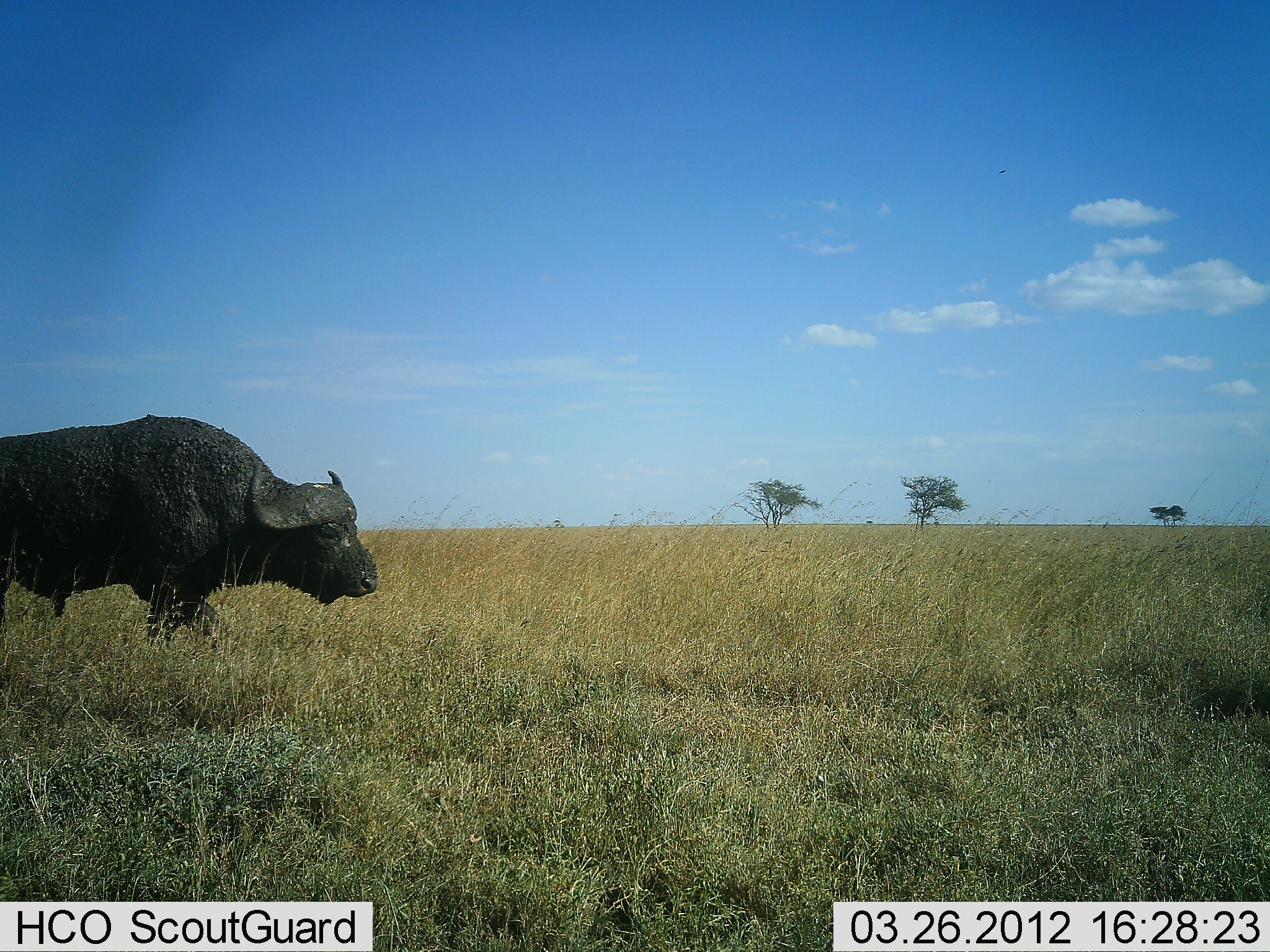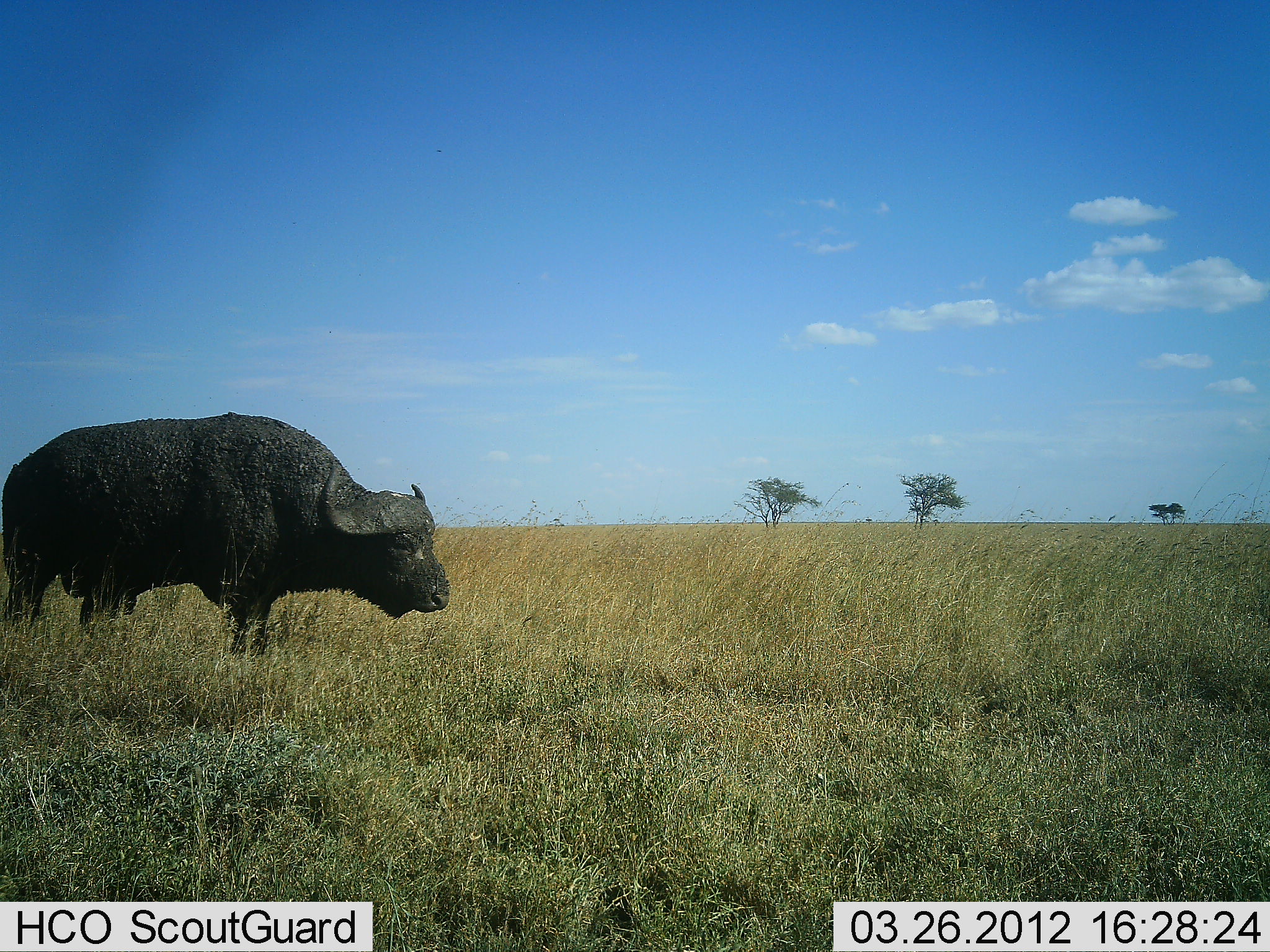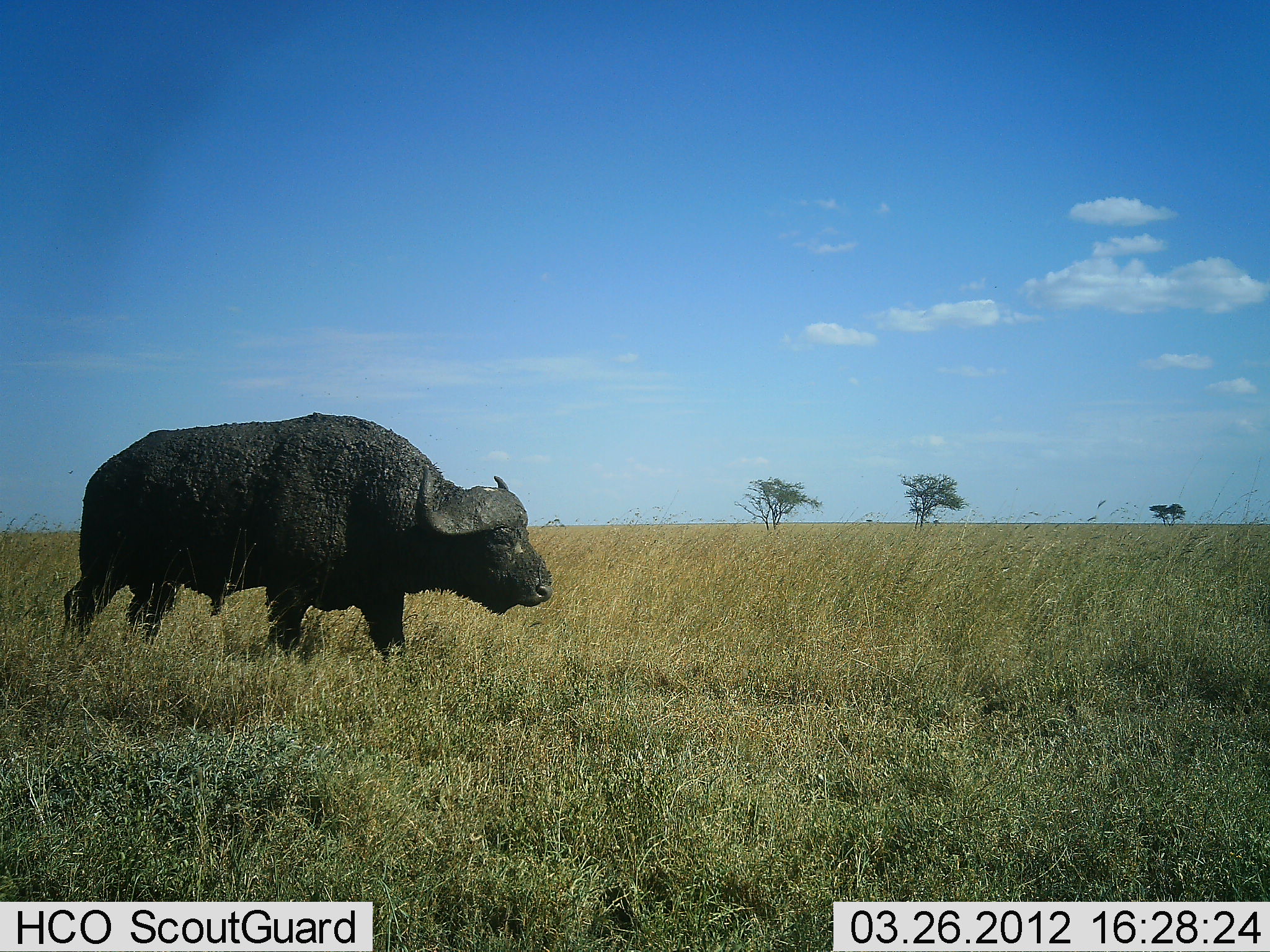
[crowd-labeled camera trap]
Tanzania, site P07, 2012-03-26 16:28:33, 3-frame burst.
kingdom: Animalia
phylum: Chordata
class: Mammalia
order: Artiodactyla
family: Bovidae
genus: Syncerus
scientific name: Syncerus caffer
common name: cape buffalo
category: buffalo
Buffalo (cape buffalo) (Syncerus caffer), count 1. Behavior (volunteer vote fractions): standing 29%, resting 0%, moving 71%, interacting 0%. Young present (vote fraction): 0%. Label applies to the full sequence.